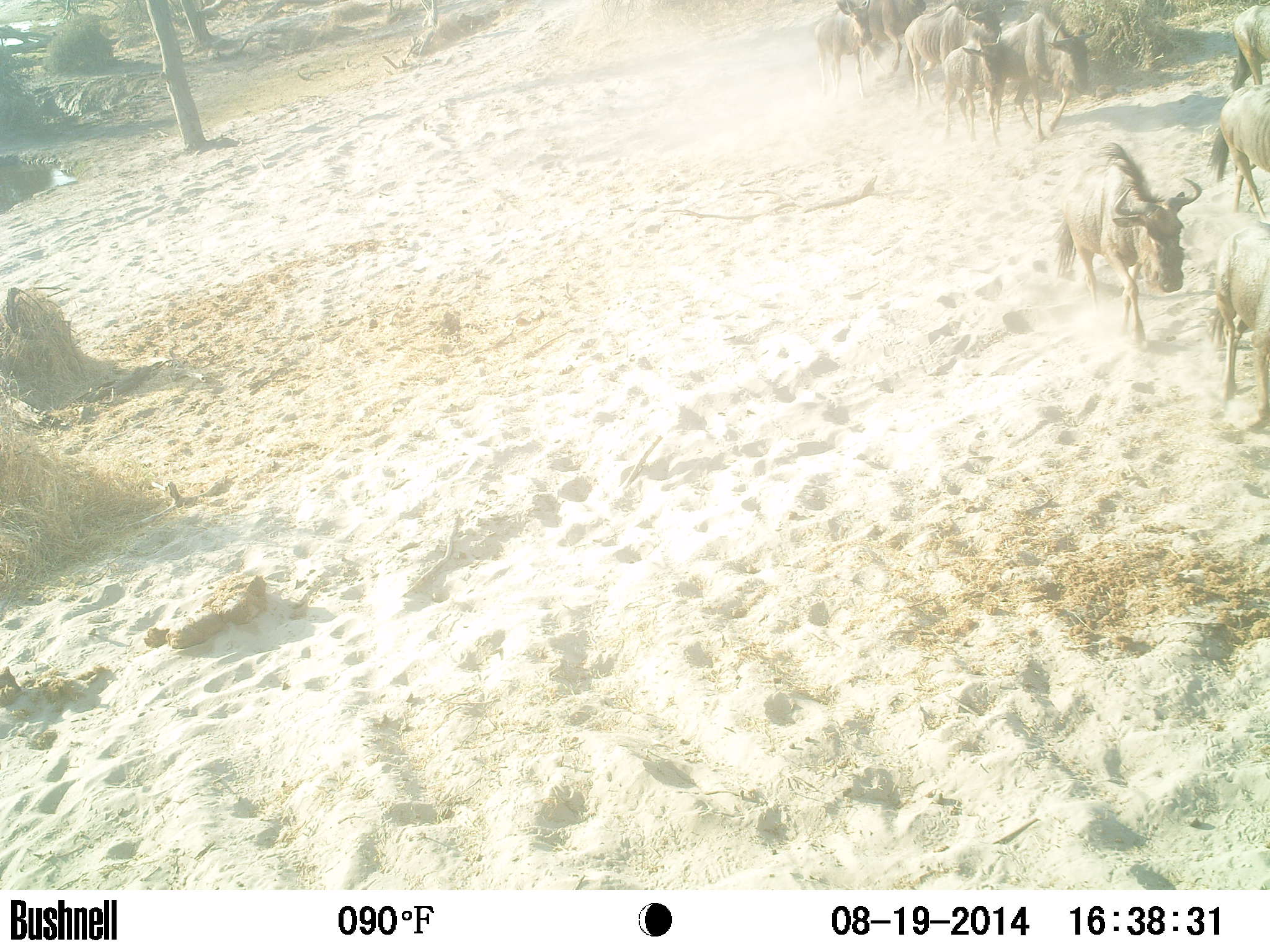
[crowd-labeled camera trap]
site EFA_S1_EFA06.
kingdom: Animalia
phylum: Chordata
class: Mammalia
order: Artiodactyla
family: Bovidae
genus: Connochaetes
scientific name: Connochaetes taurinus taurinus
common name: blue wildebeest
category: wildebeestblue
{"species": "wildebeestblue (blue wildebeest) (Connochaetes taurinus taurinus)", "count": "9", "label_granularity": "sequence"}